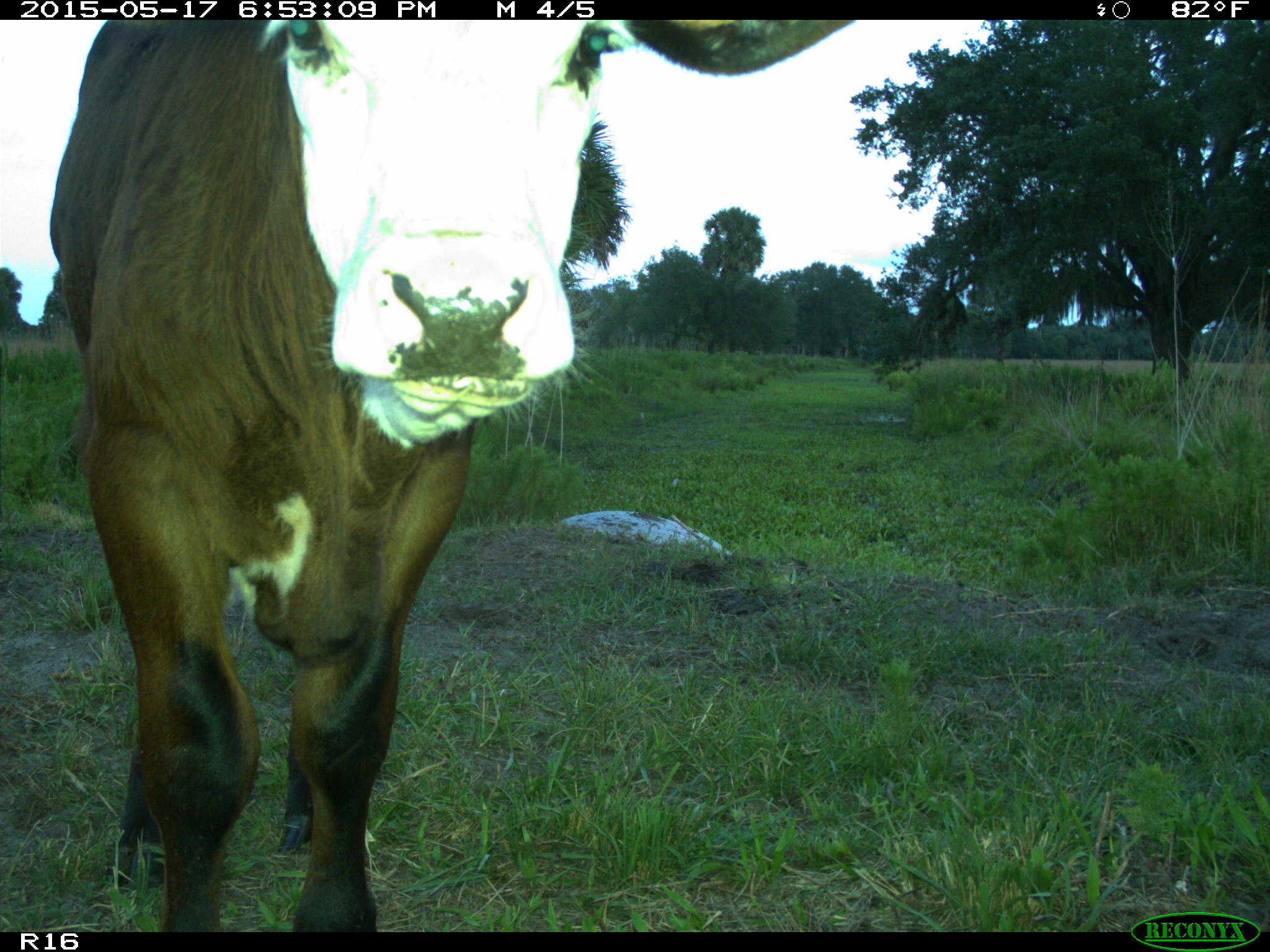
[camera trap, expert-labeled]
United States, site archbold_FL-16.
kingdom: Animalia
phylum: Chordata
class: Mammalia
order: Artiodactyla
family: Bovidae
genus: Bos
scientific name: Bos taurus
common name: domestic cow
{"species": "Bos taurus (domestic cow)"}